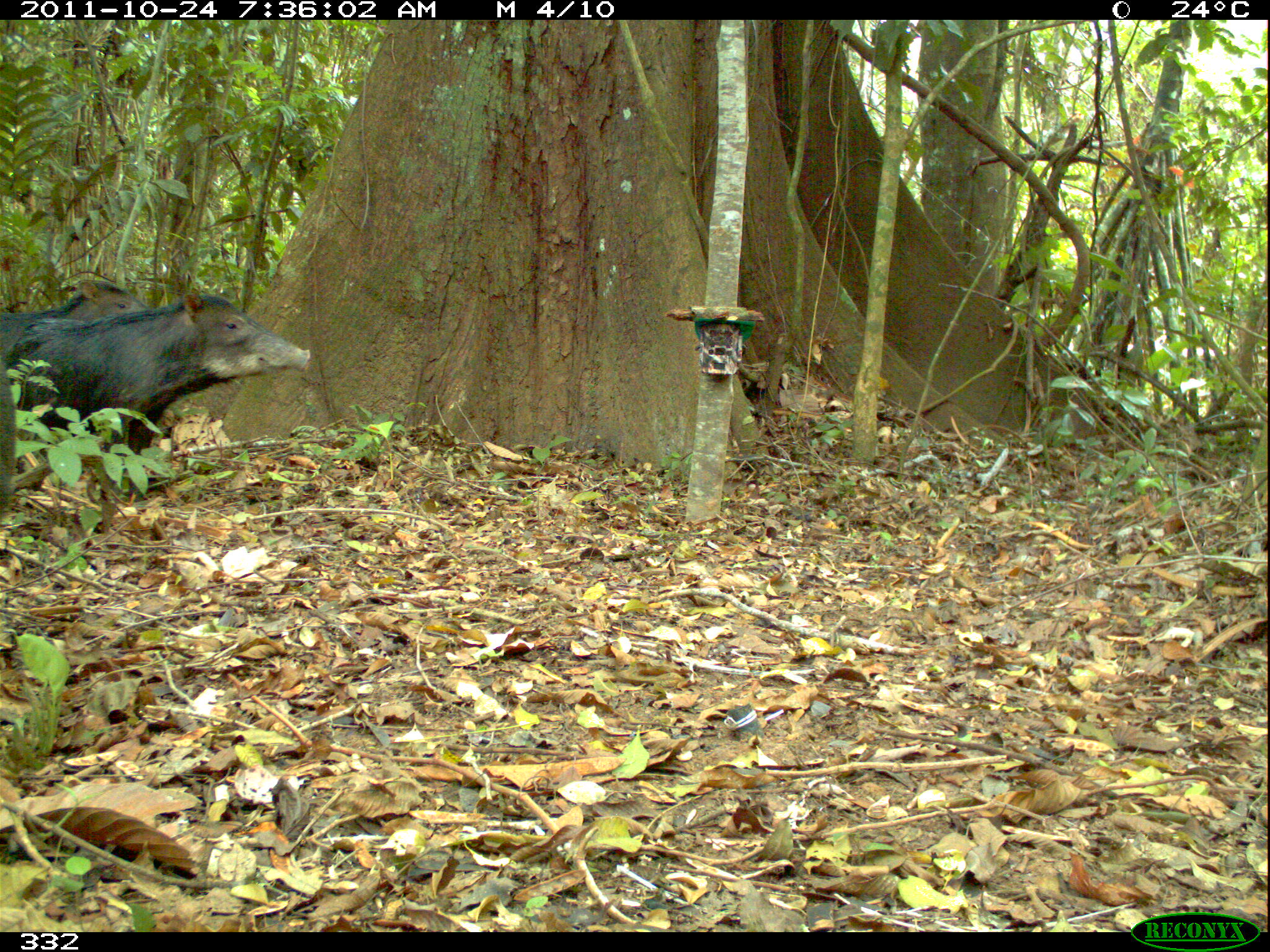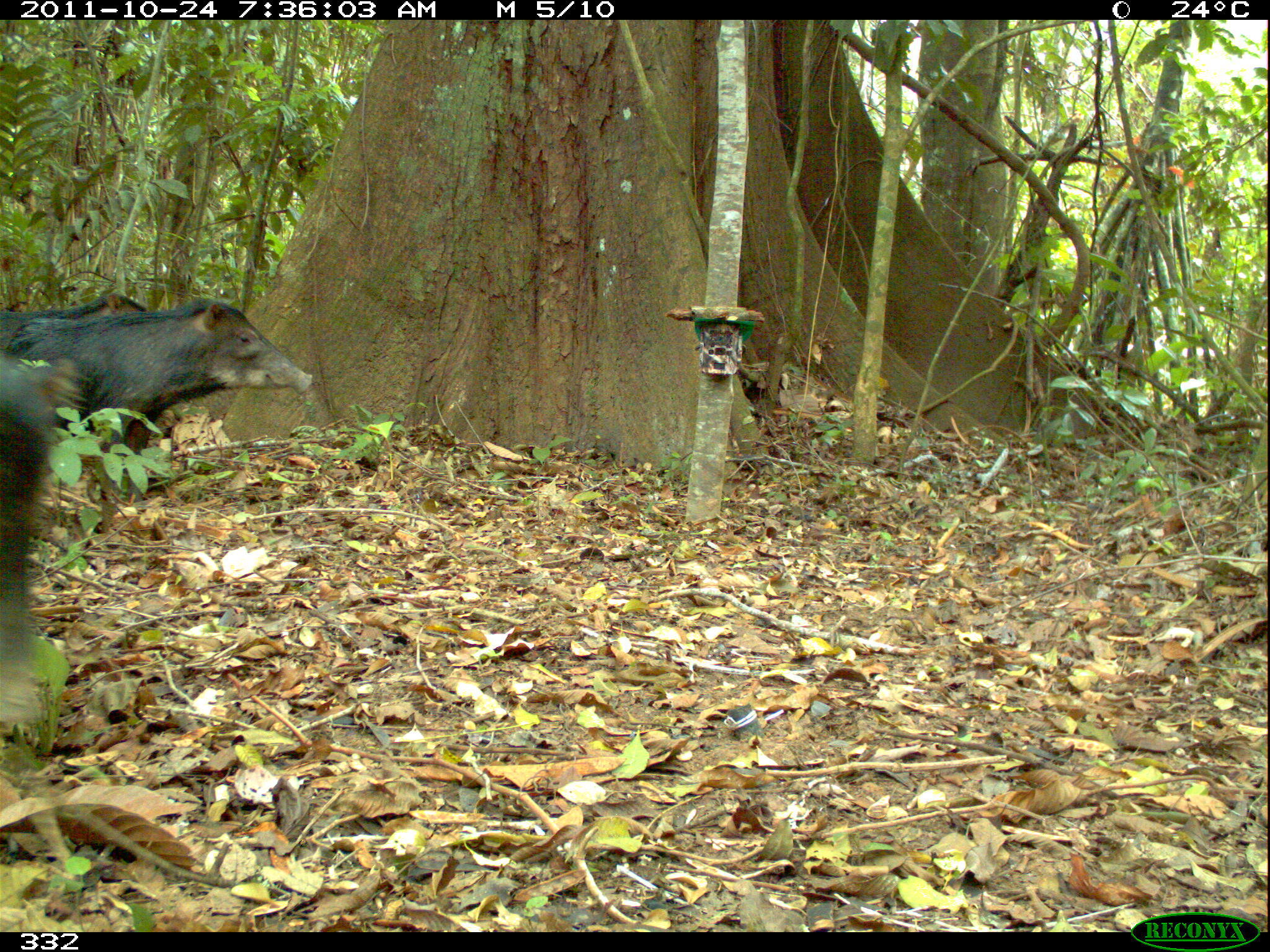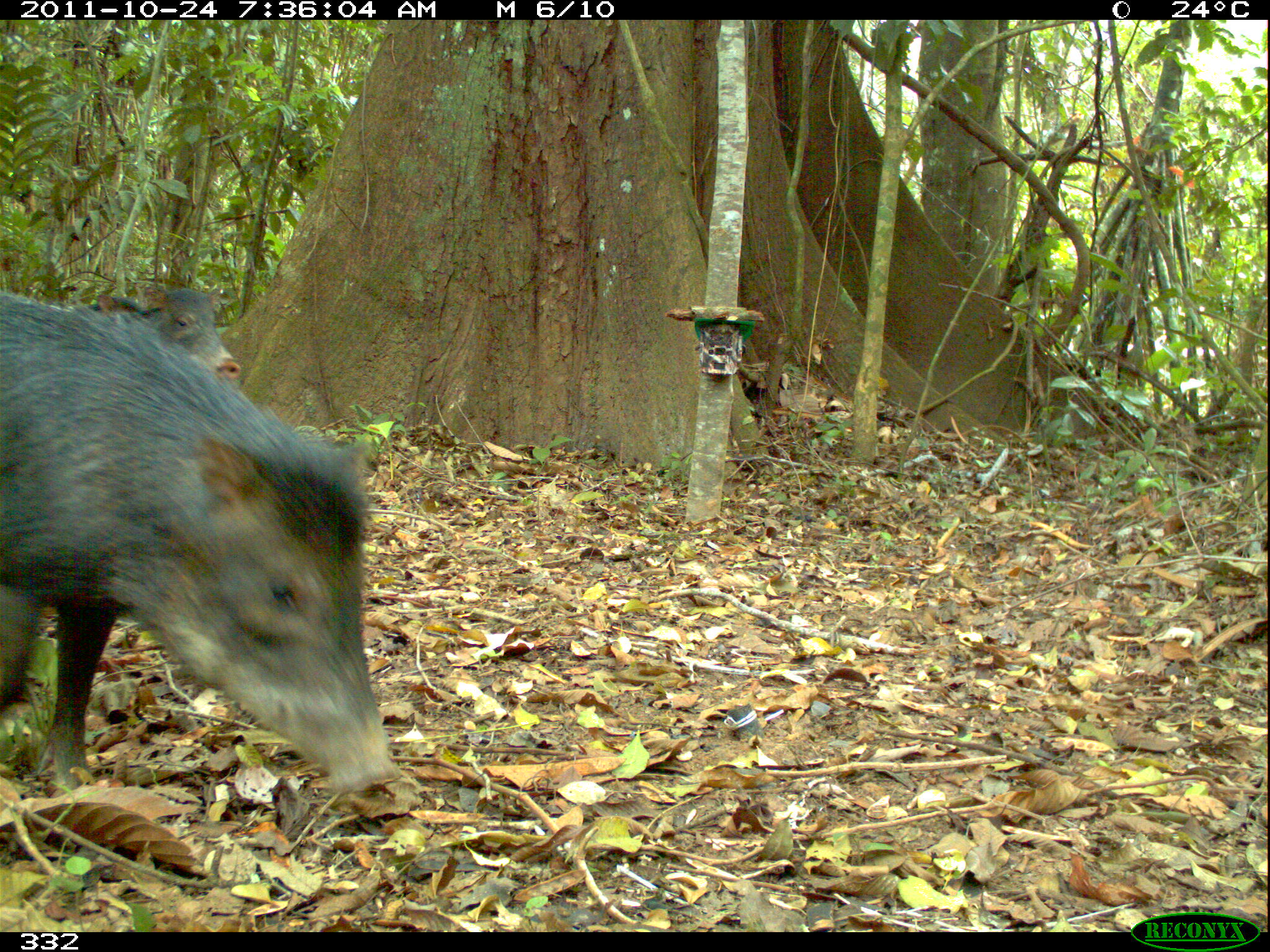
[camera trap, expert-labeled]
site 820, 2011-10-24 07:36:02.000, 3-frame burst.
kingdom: Animalia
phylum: Chordata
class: Mammalia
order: Artiodactyla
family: Tayassuidae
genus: Tayassu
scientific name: Tayassu pecari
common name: white-lipped peccary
Tayassu pecari (white-lipped peccary).